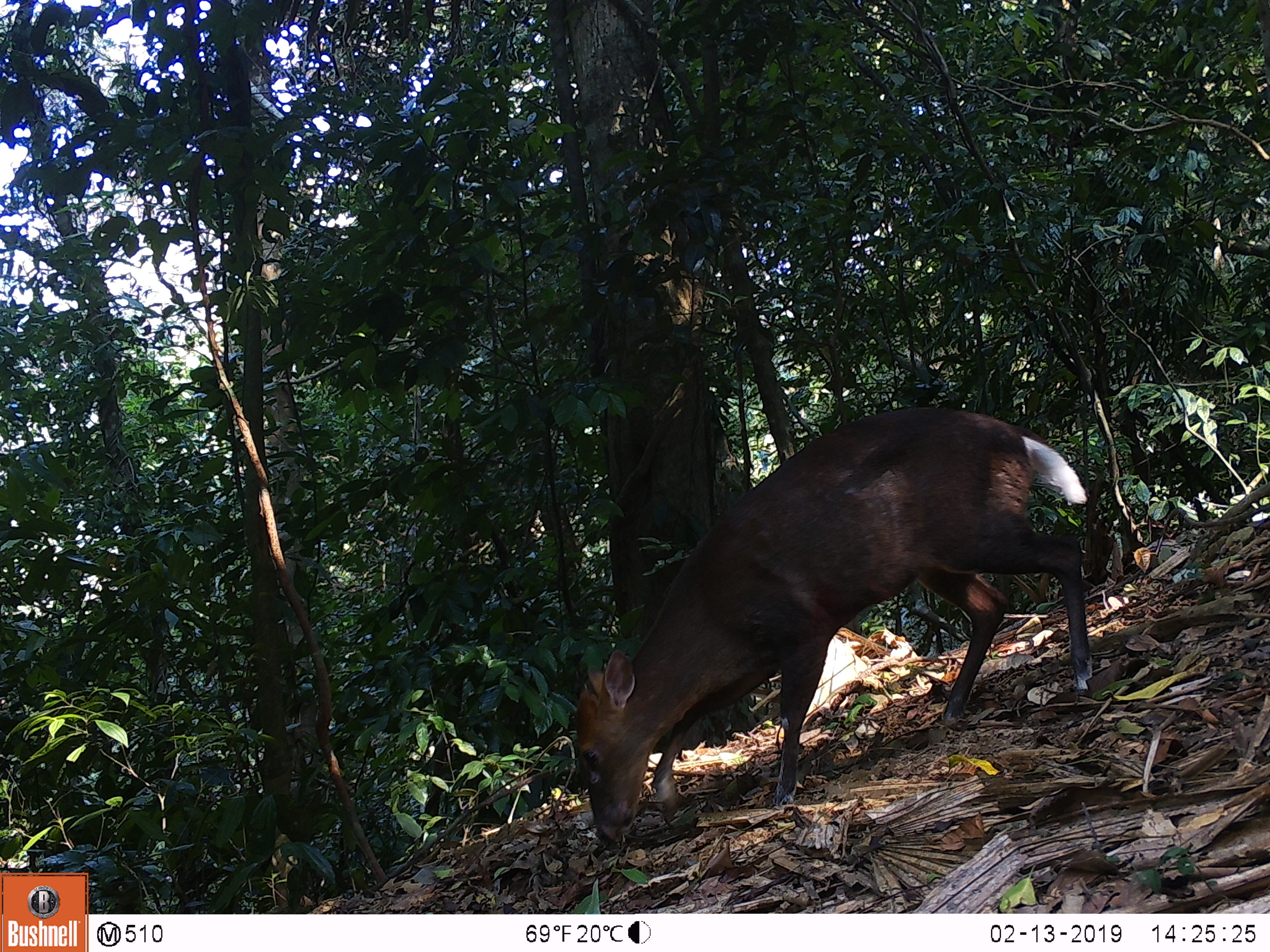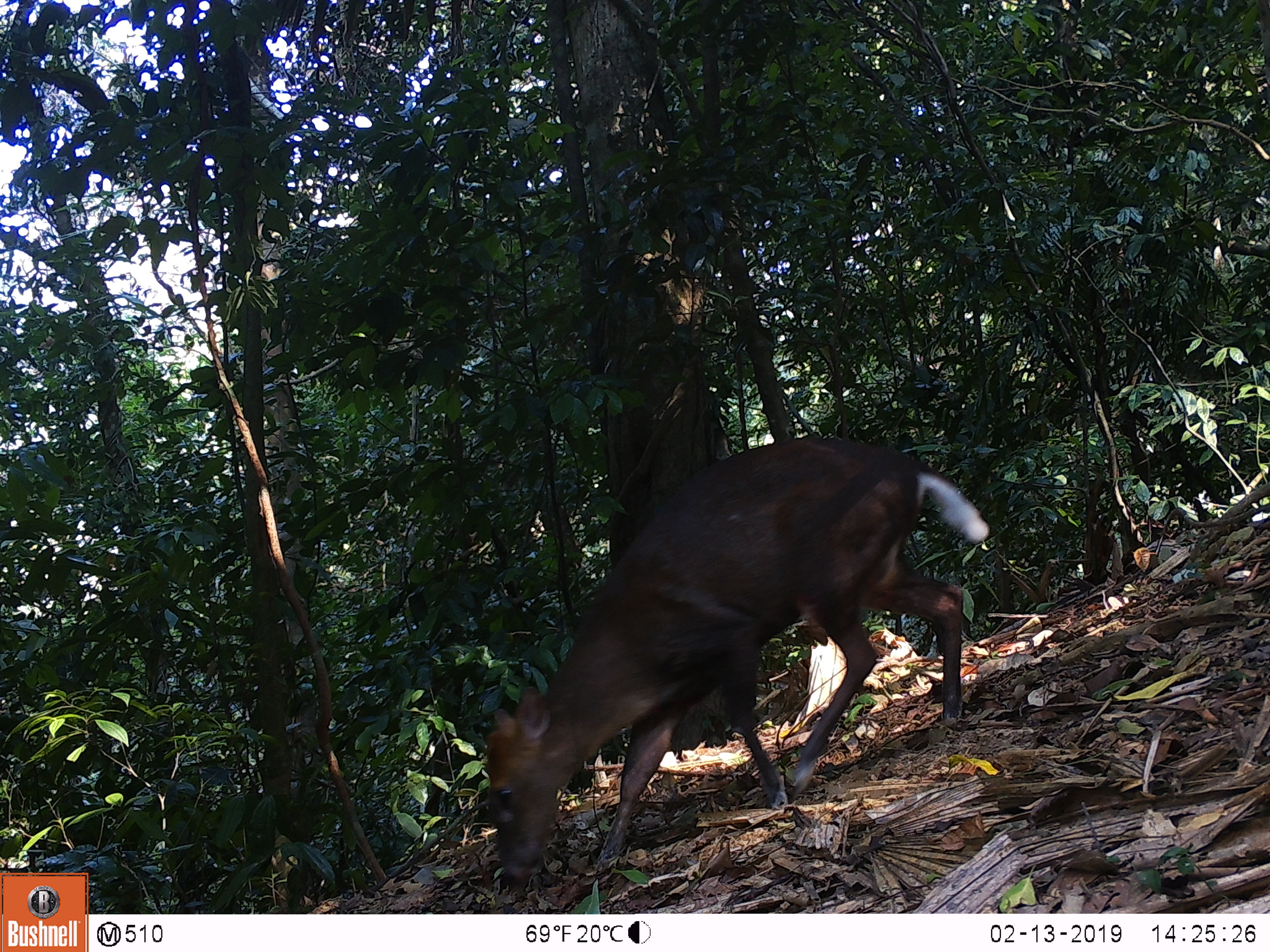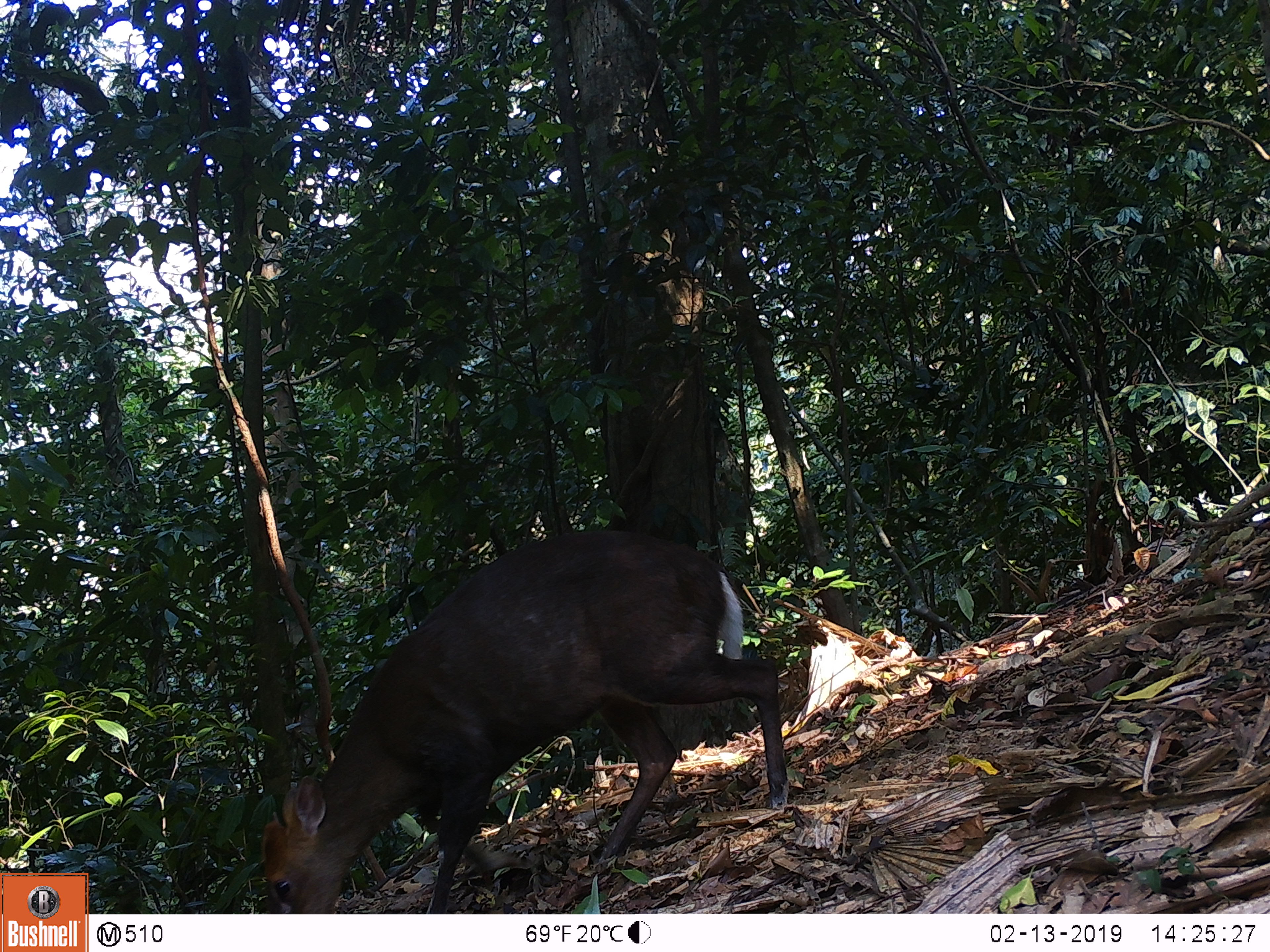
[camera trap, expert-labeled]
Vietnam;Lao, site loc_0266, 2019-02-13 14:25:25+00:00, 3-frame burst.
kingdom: Animalia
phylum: Chordata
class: Mammalia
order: Artiodactyla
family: Cervidae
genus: Muntiacus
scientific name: Muntiacus rooseveltorum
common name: roosevelt's muntjac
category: roosevelts muntjac group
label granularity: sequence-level